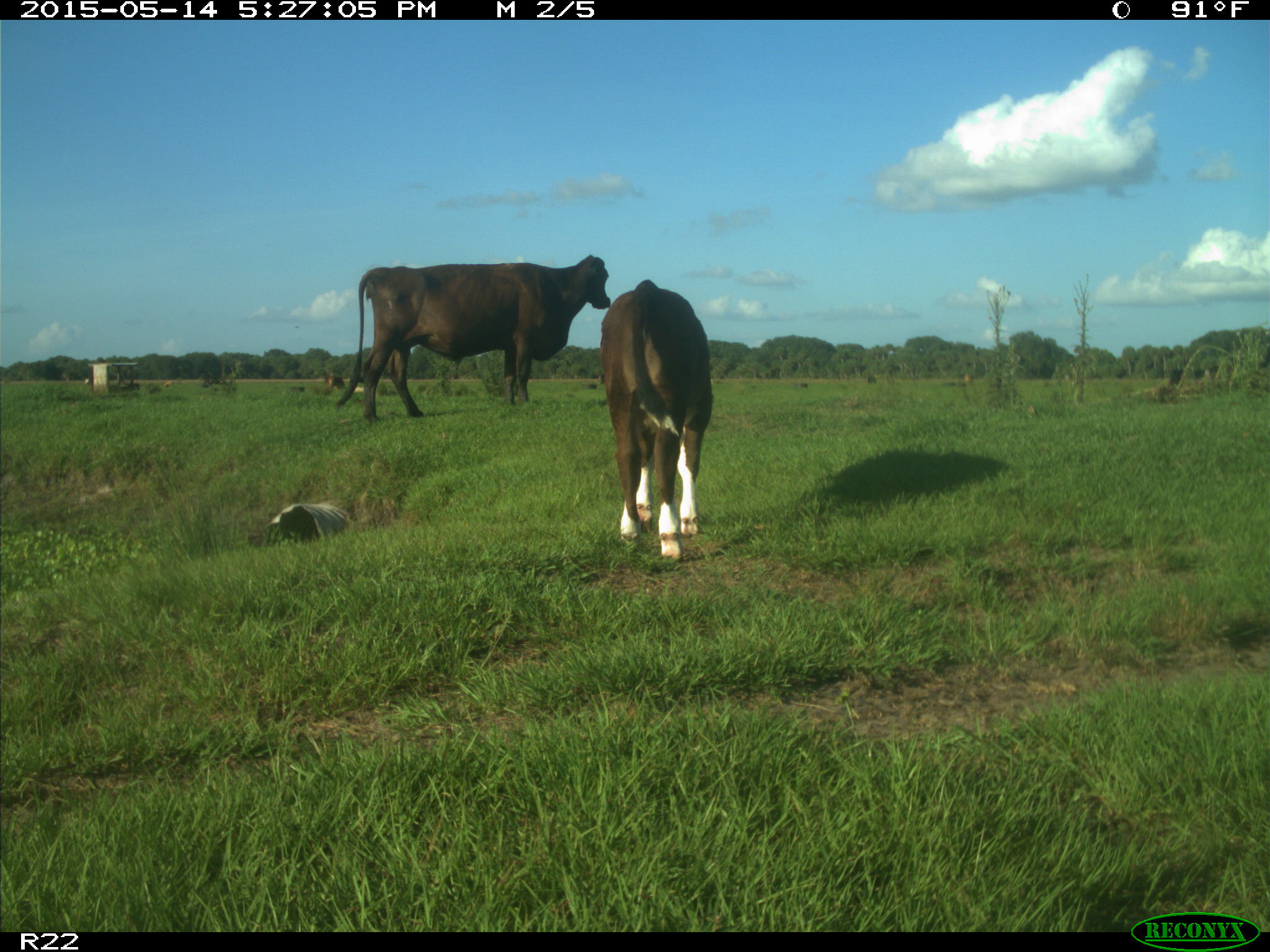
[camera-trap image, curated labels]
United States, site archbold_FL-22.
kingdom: Animalia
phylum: Chordata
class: Mammalia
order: Artiodactyla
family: Bovidae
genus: Bos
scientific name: Bos taurus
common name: domestic cow